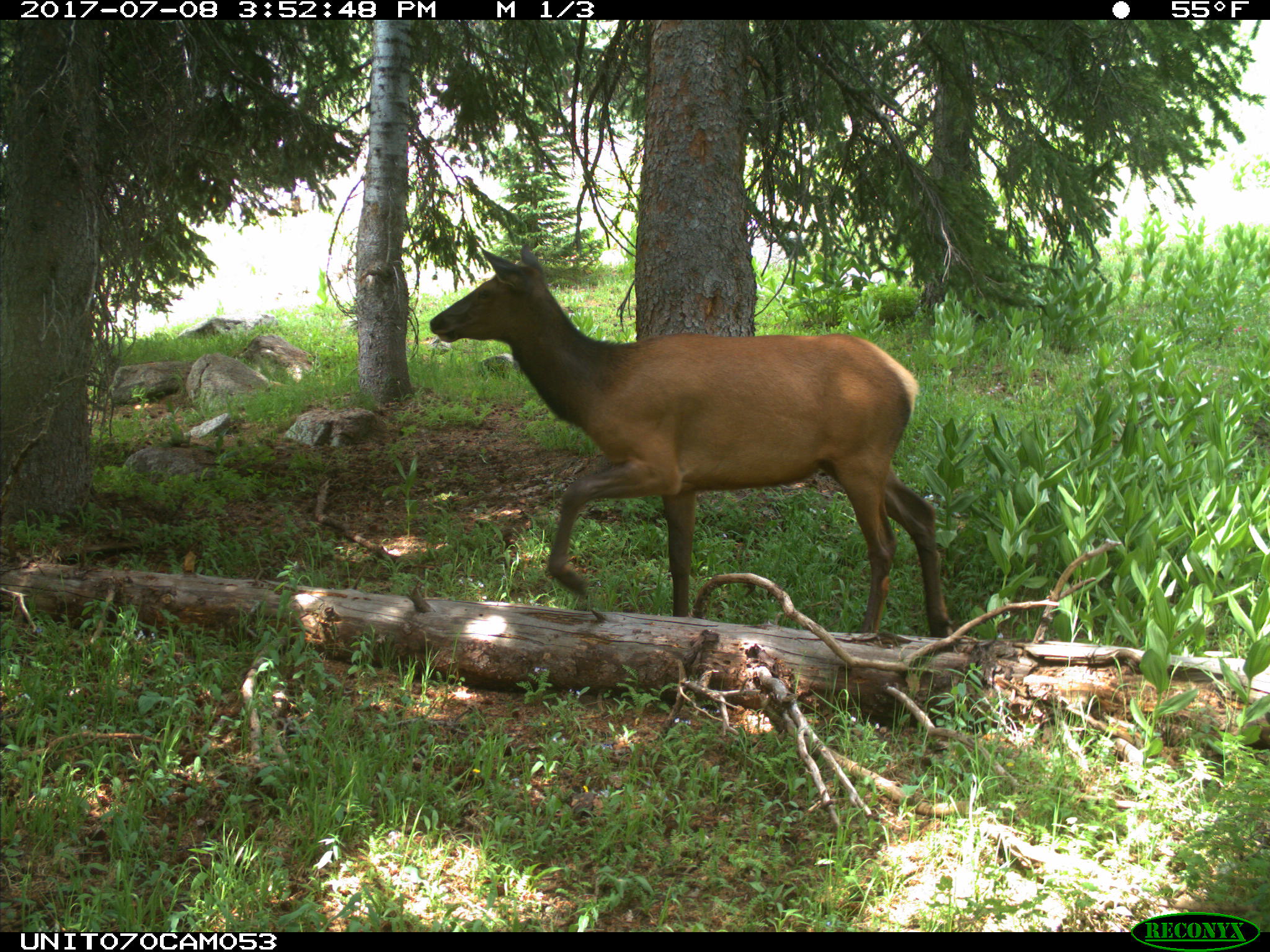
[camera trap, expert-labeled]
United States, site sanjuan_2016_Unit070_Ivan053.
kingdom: Animalia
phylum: Chordata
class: Mammalia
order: Artiodactyla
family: Cervidae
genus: Cervus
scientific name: Cervus elaphus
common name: red deer